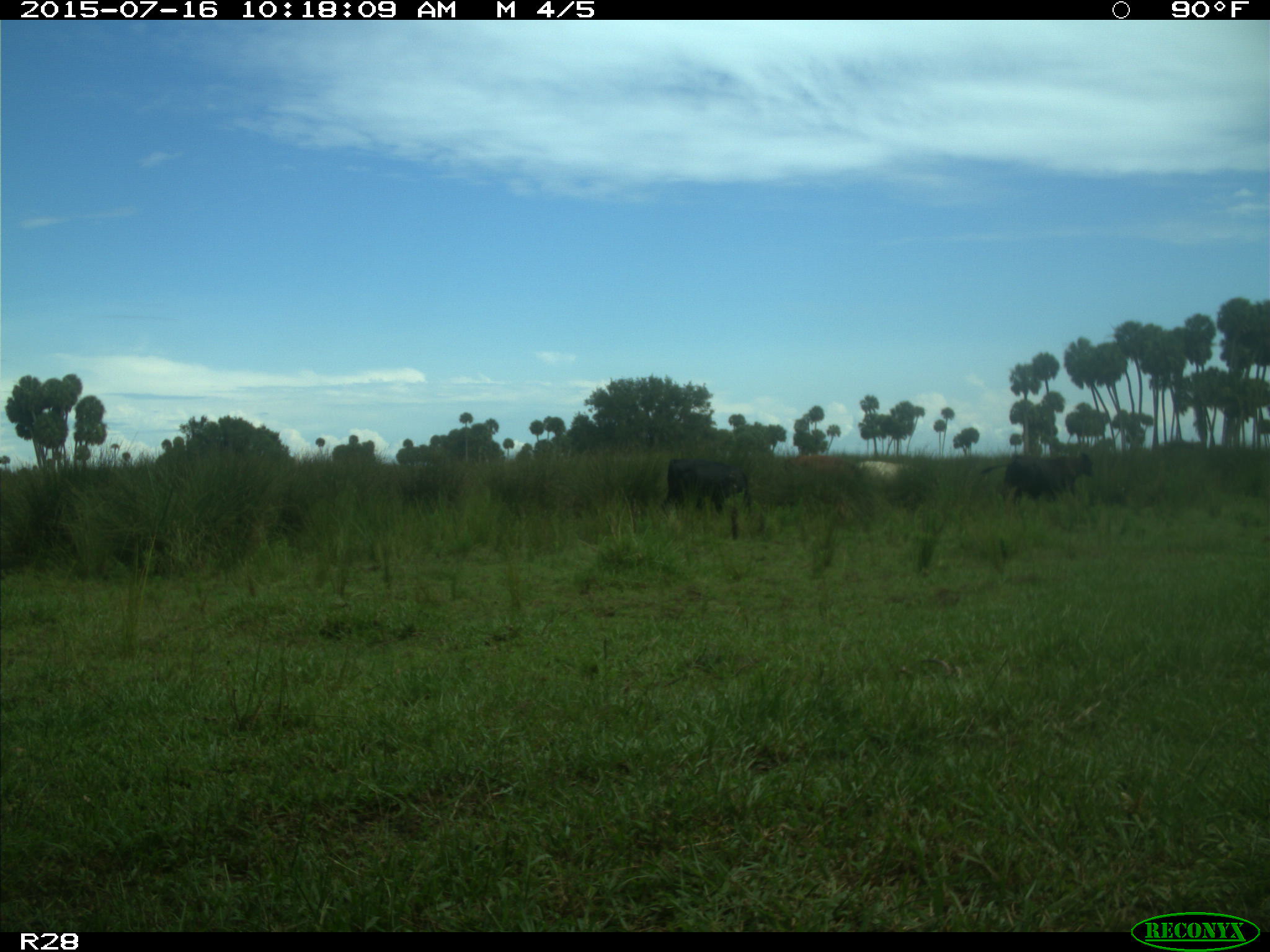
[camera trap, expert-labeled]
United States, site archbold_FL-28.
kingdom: Animalia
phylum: Chordata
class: Mammalia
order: Artiodactyla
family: Bovidae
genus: Bos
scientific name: Bos taurus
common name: domestic cow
Bos taurus (domestic cow).